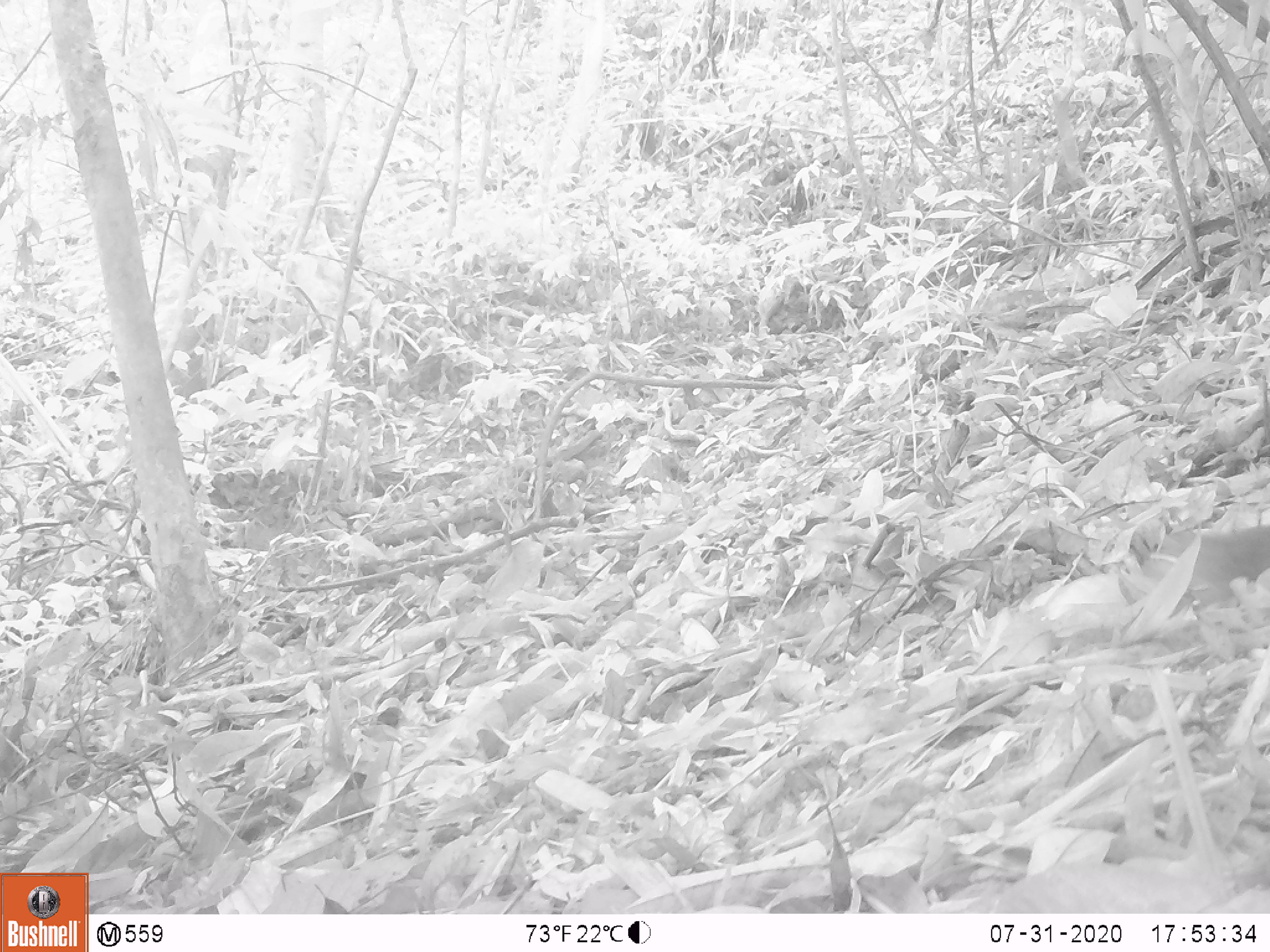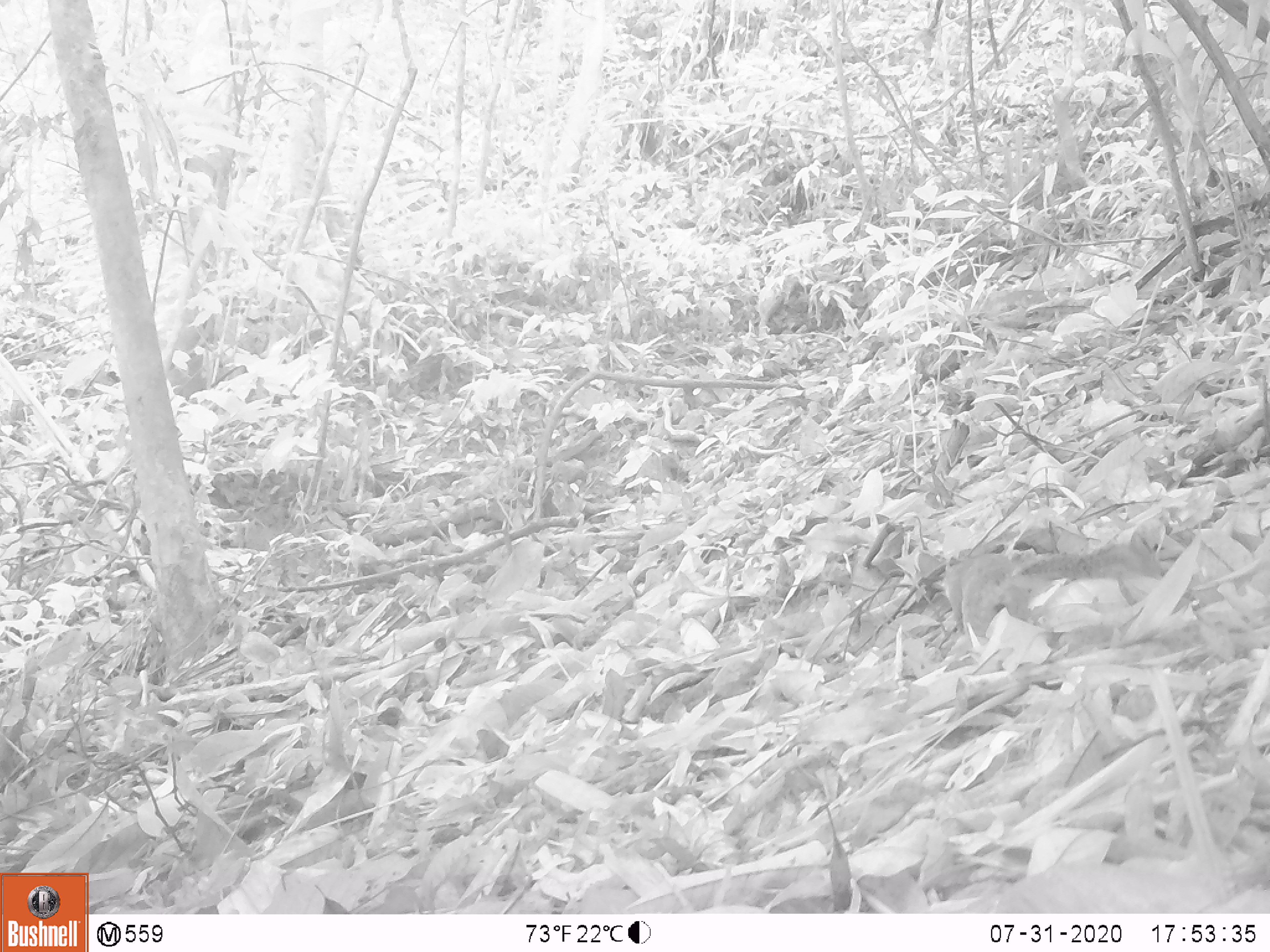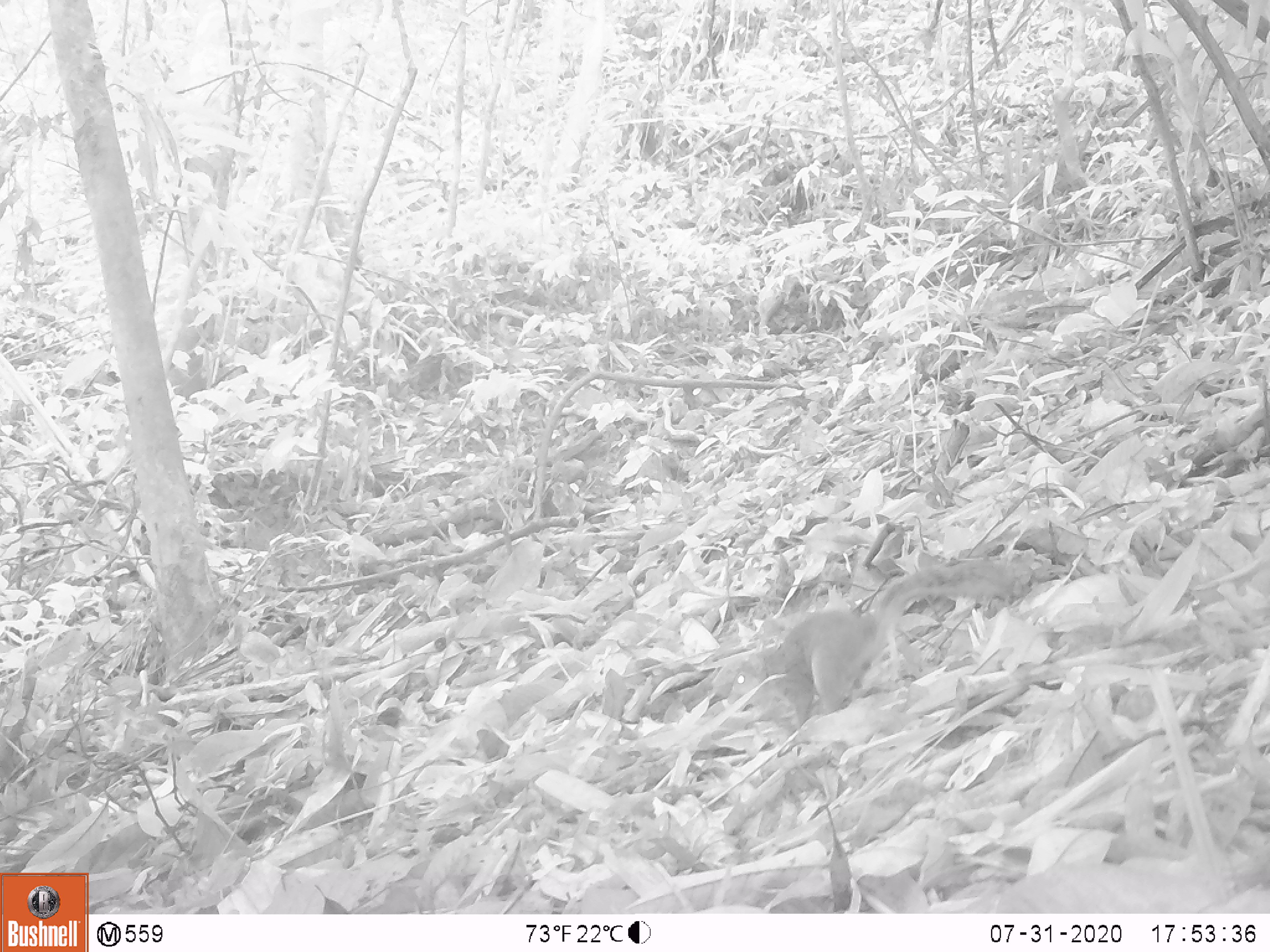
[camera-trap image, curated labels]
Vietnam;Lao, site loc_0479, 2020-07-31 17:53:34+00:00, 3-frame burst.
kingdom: Animalia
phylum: Chordata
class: Mammalia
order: Rodentia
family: Sciuridae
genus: Dremomys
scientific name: Dremomys rufigenis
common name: red-cheeked squirrel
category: red cheeked squirrel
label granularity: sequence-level